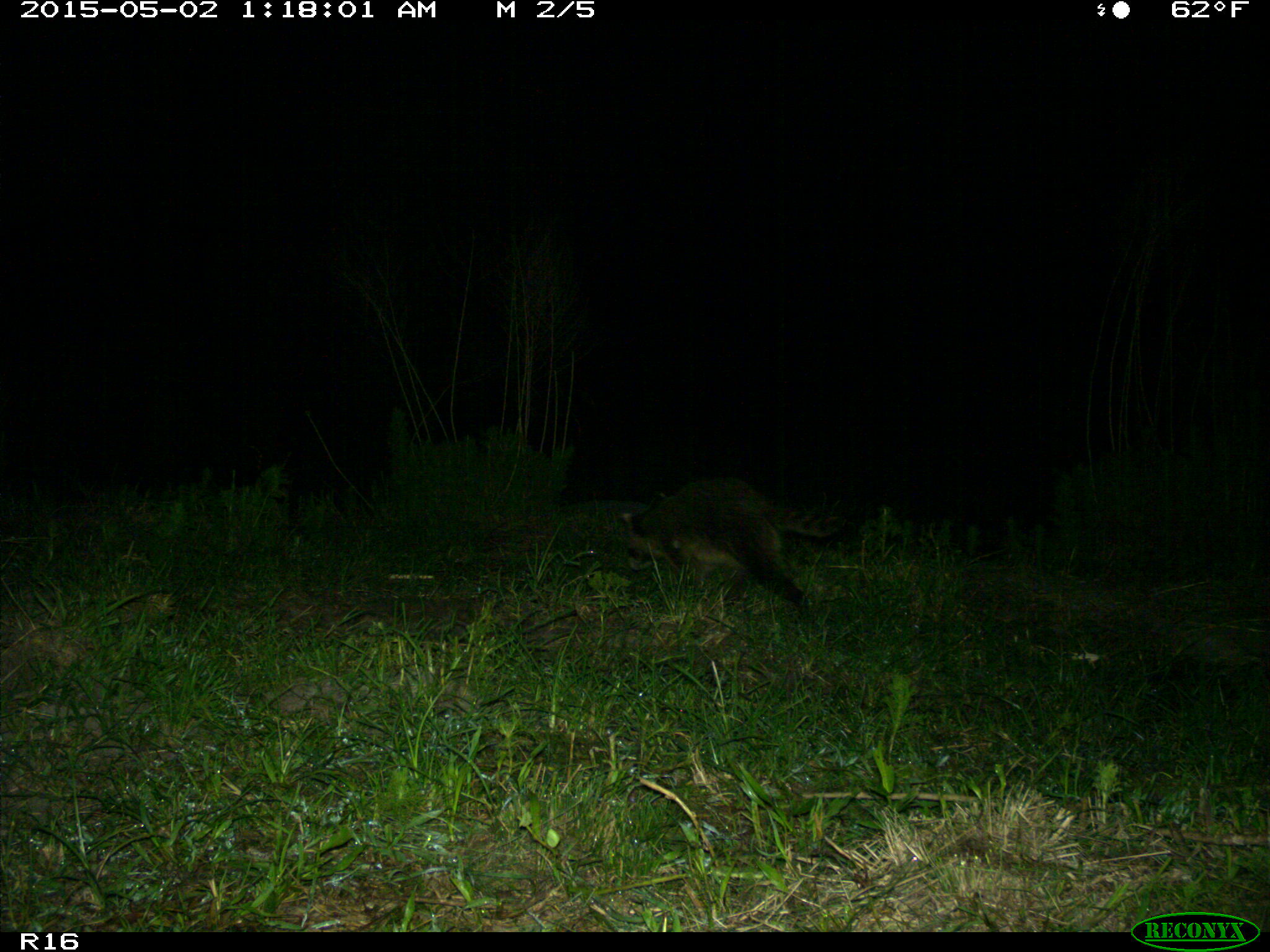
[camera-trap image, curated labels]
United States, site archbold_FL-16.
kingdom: Animalia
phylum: Chordata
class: Mammalia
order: Carnivora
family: Procyonidae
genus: Procyon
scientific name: Procyon lotor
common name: common raccoon